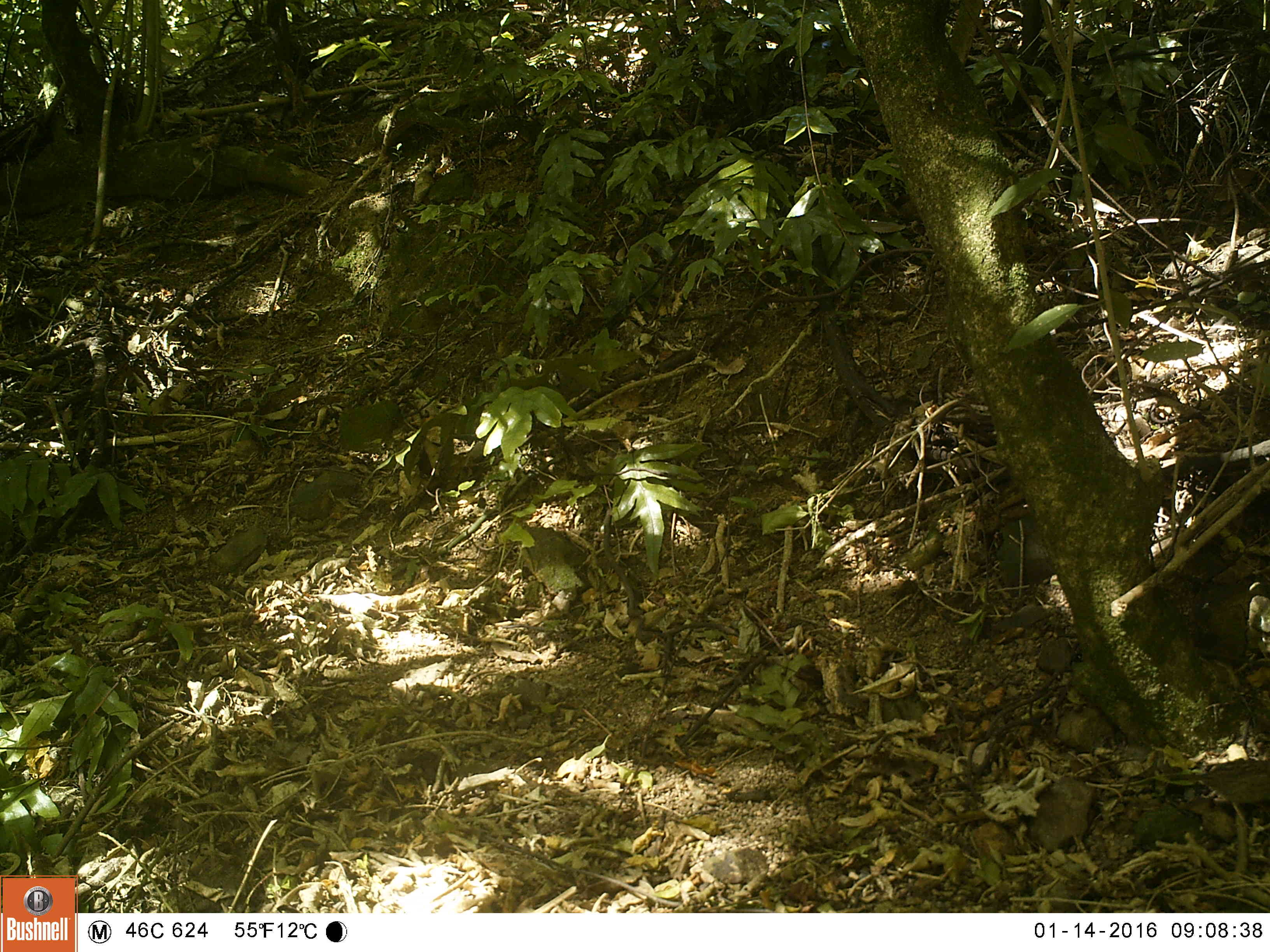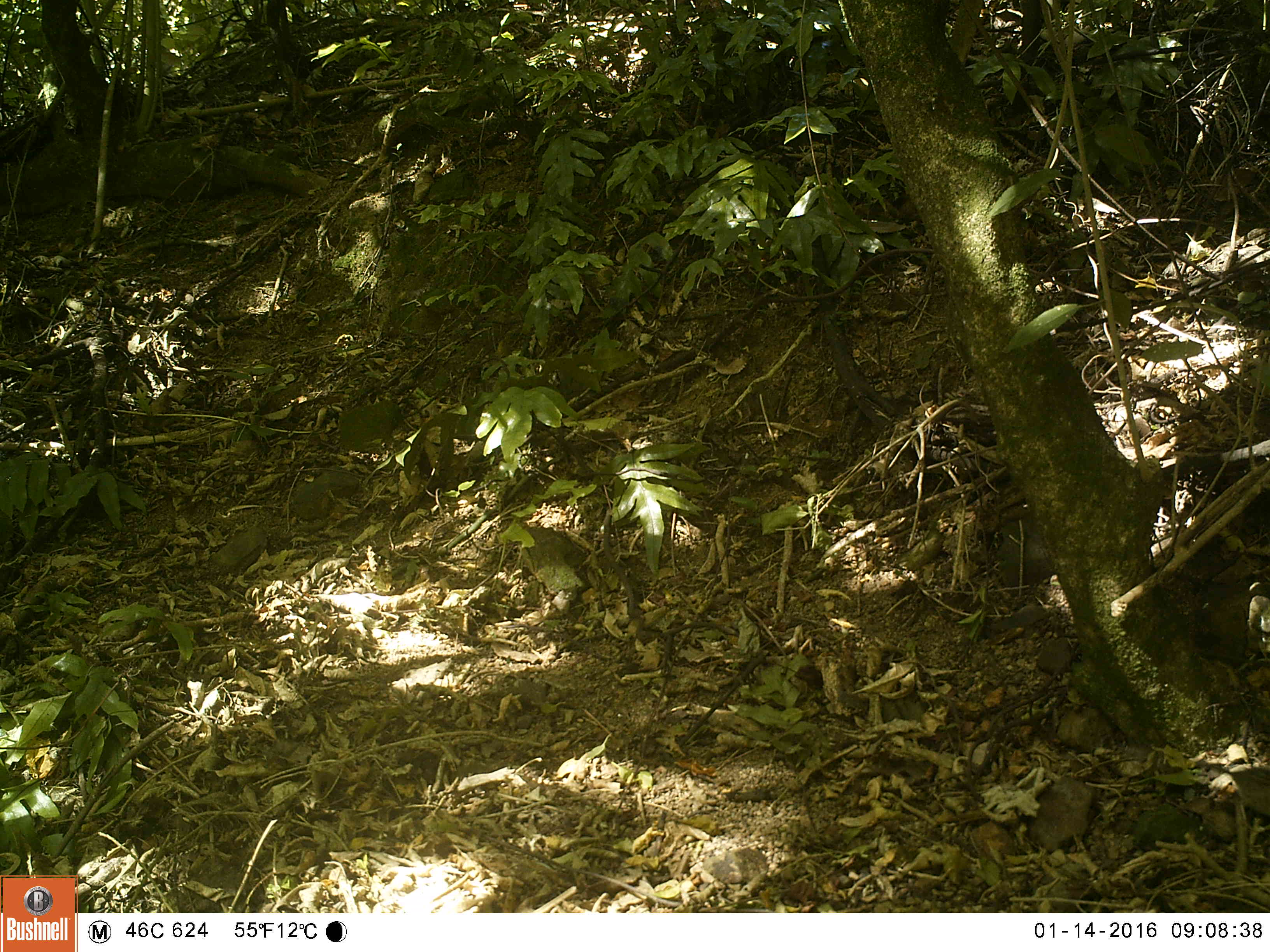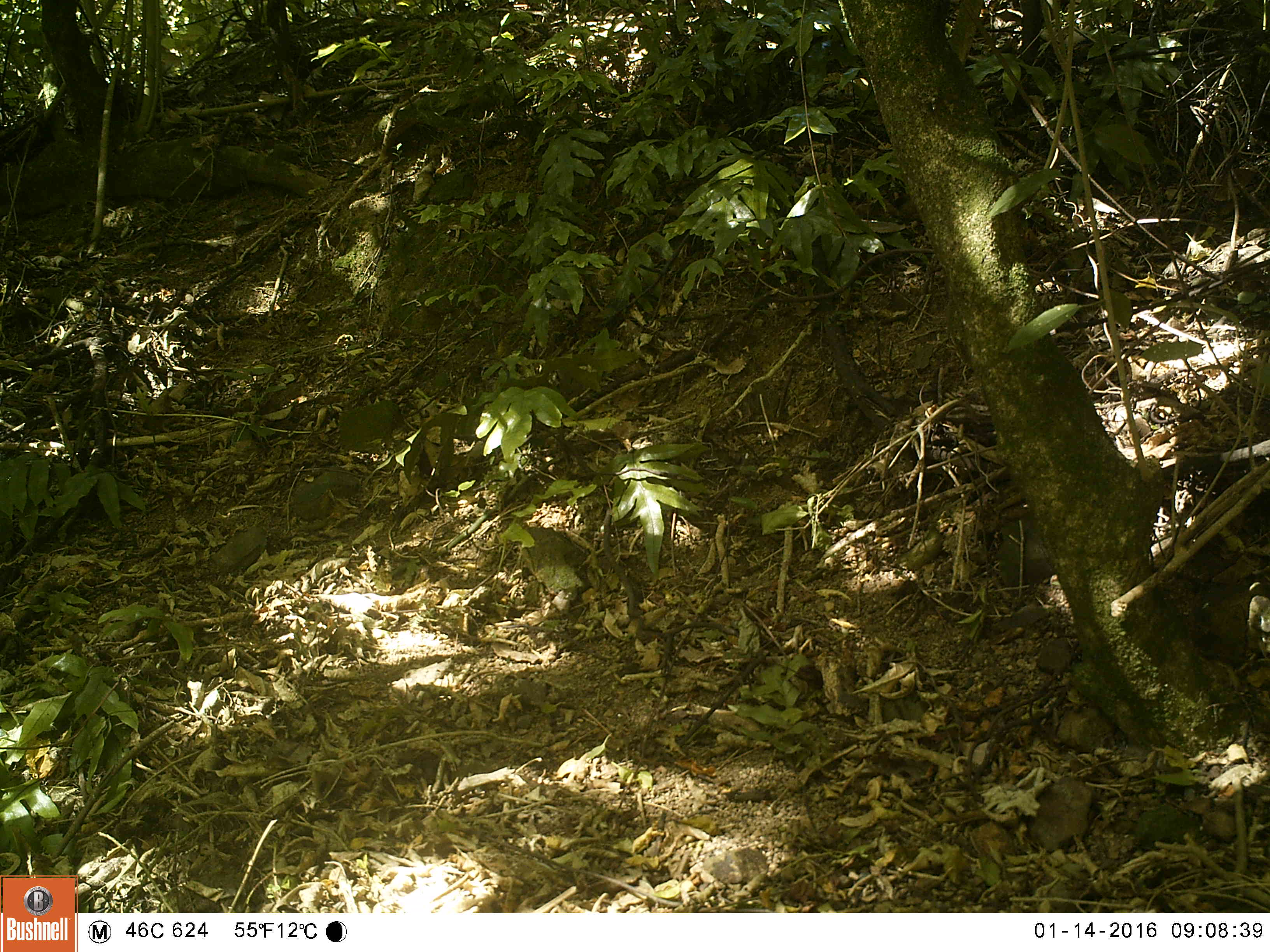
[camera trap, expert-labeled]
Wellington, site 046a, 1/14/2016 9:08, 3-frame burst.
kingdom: Animalia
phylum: Chordata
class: Aves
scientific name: Aves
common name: bird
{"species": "bird (Aves)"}